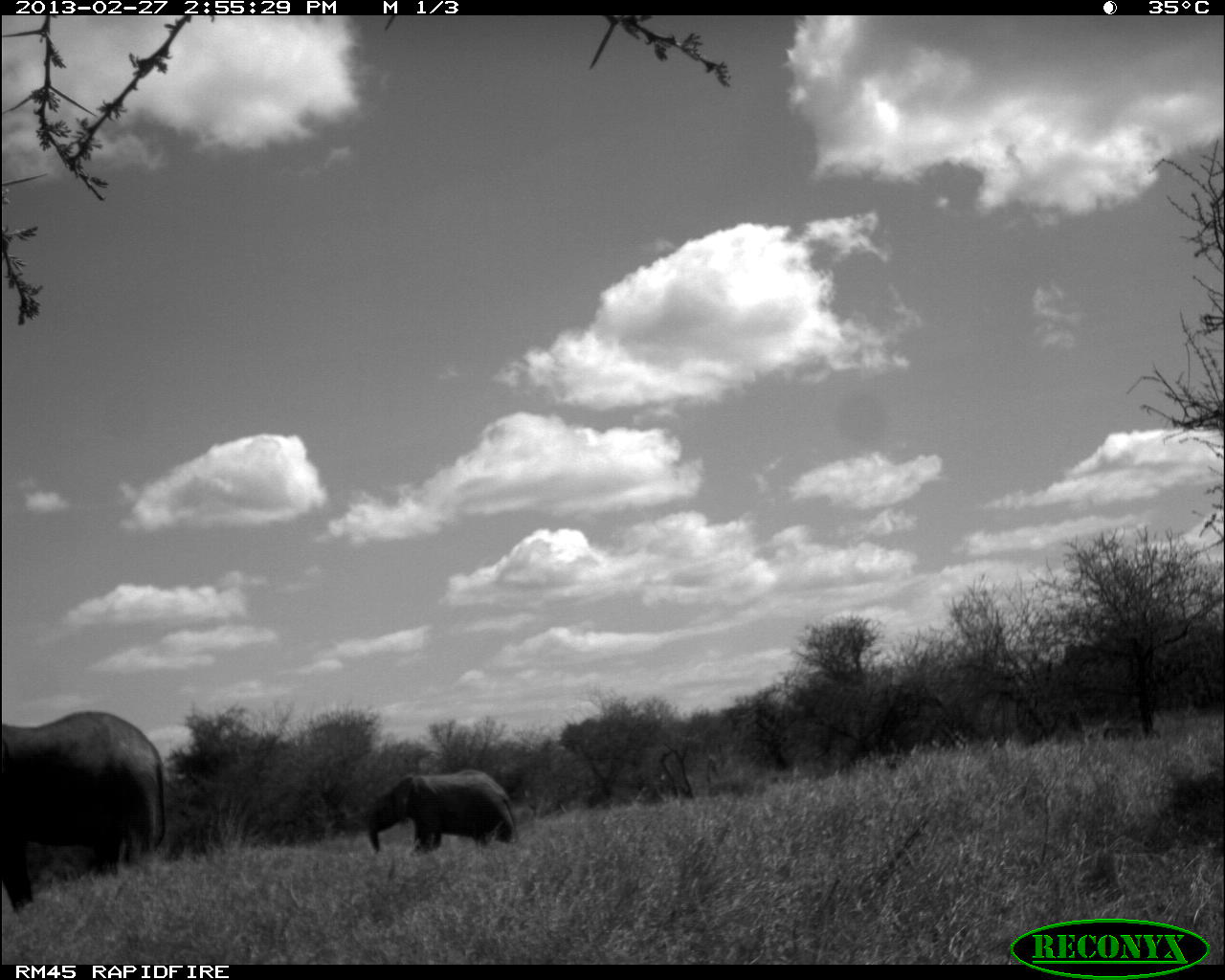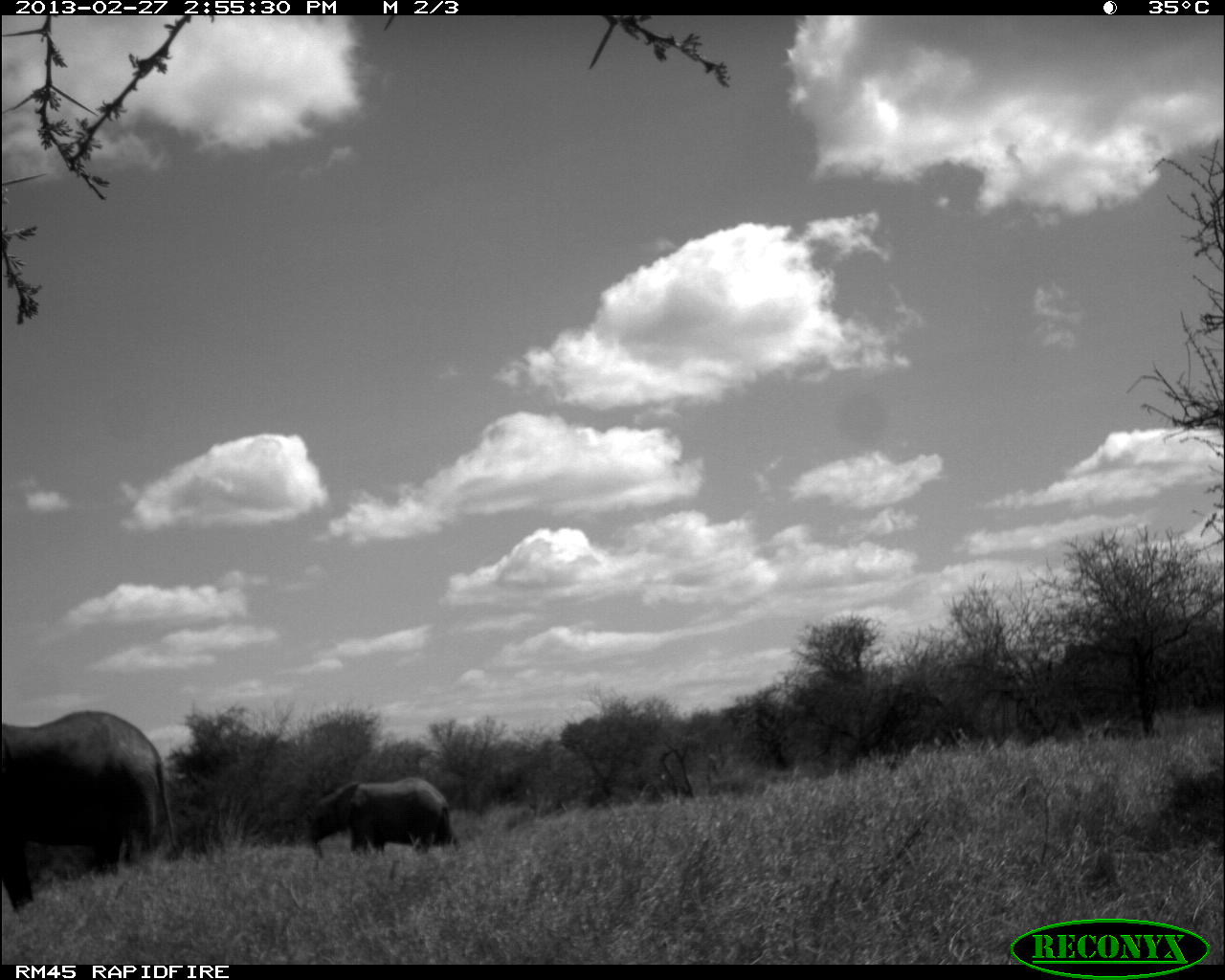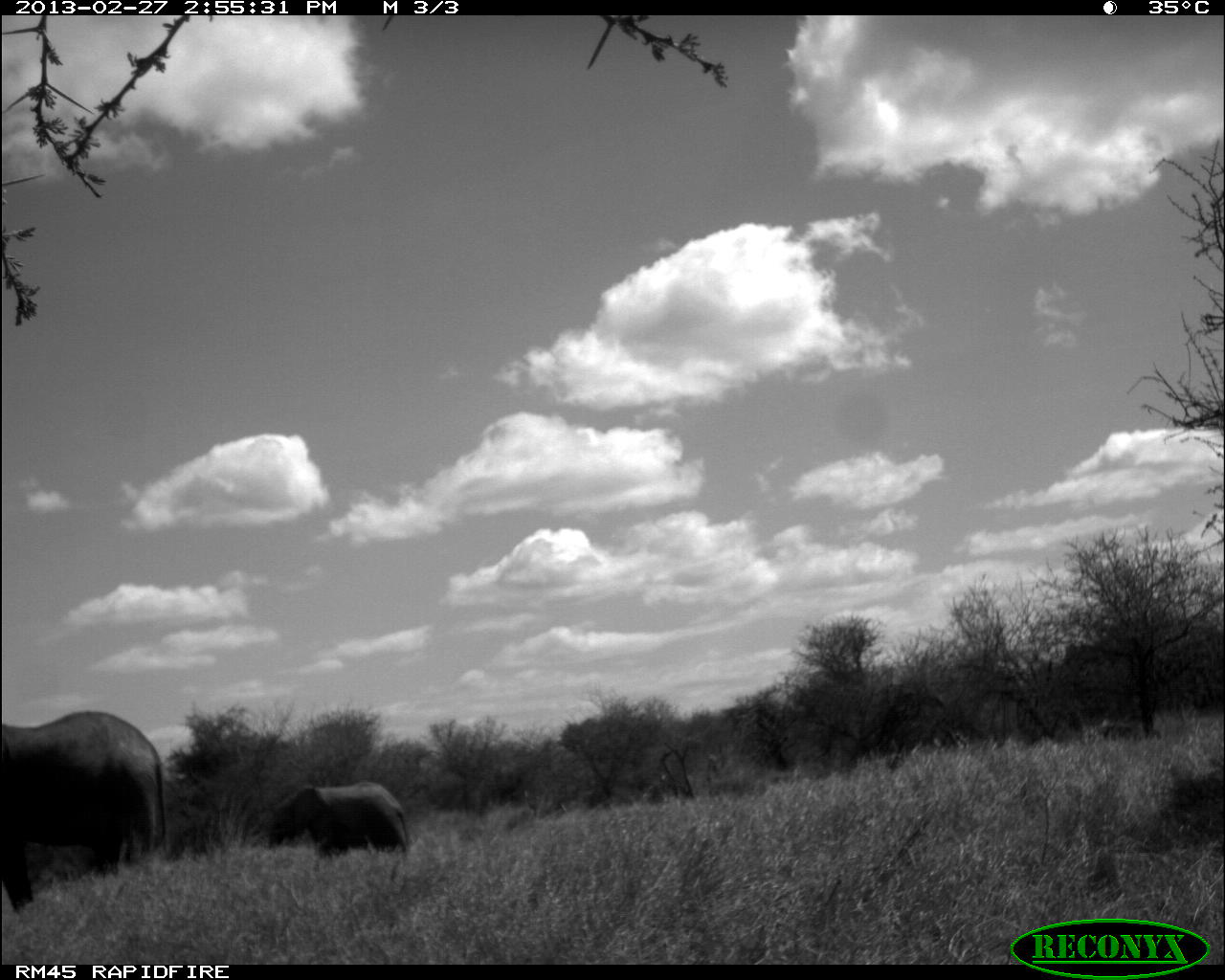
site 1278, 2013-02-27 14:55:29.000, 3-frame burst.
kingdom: Animalia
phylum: Chordata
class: Mammalia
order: Proboscidea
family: Elephantidae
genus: Loxodonta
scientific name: Loxodonta africana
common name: african bush elephant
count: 2